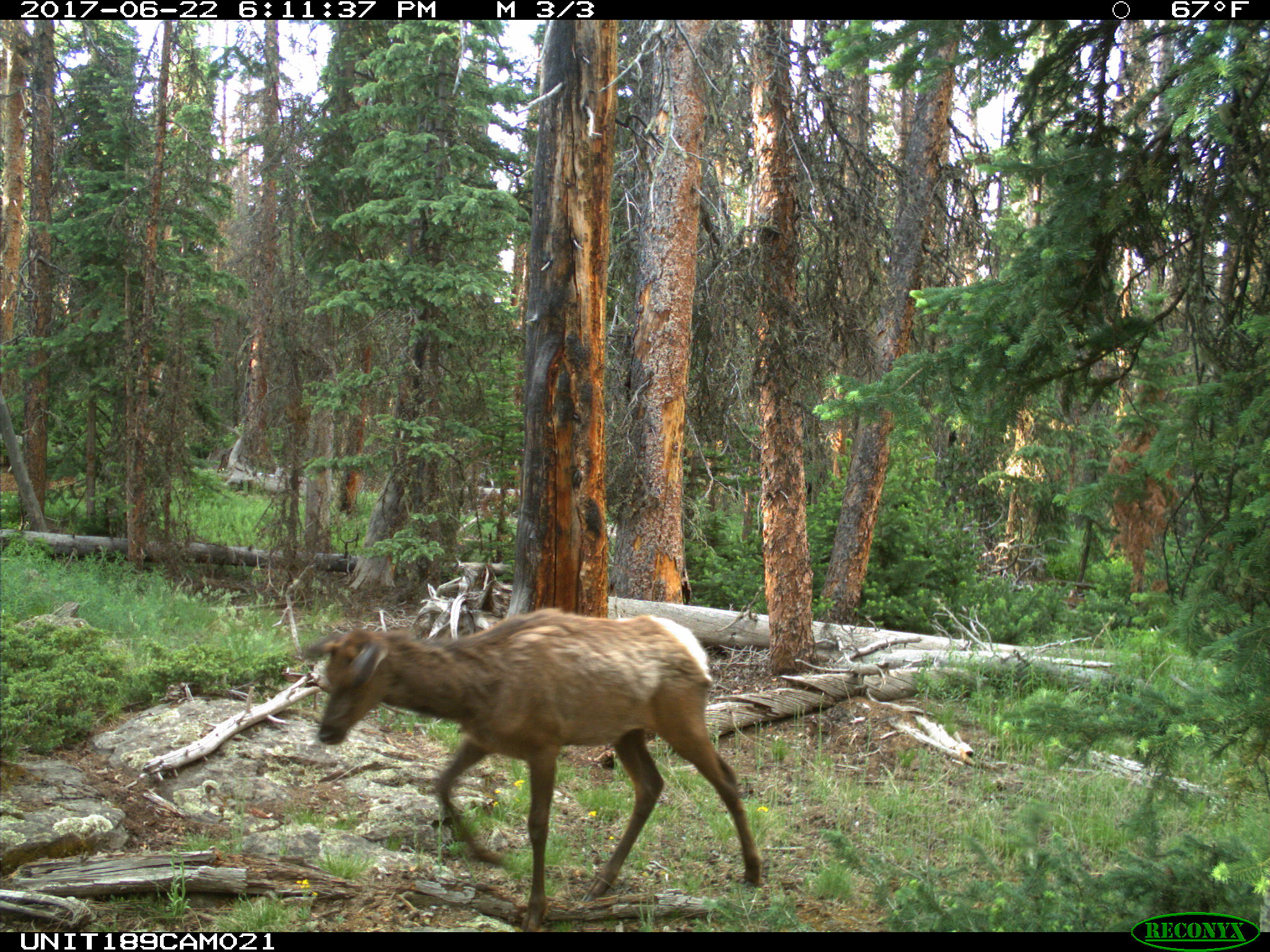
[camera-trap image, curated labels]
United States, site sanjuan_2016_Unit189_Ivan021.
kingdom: Animalia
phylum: Chordata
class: Mammalia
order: Artiodactyla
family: Cervidae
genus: Cervus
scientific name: Cervus elaphus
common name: red deer